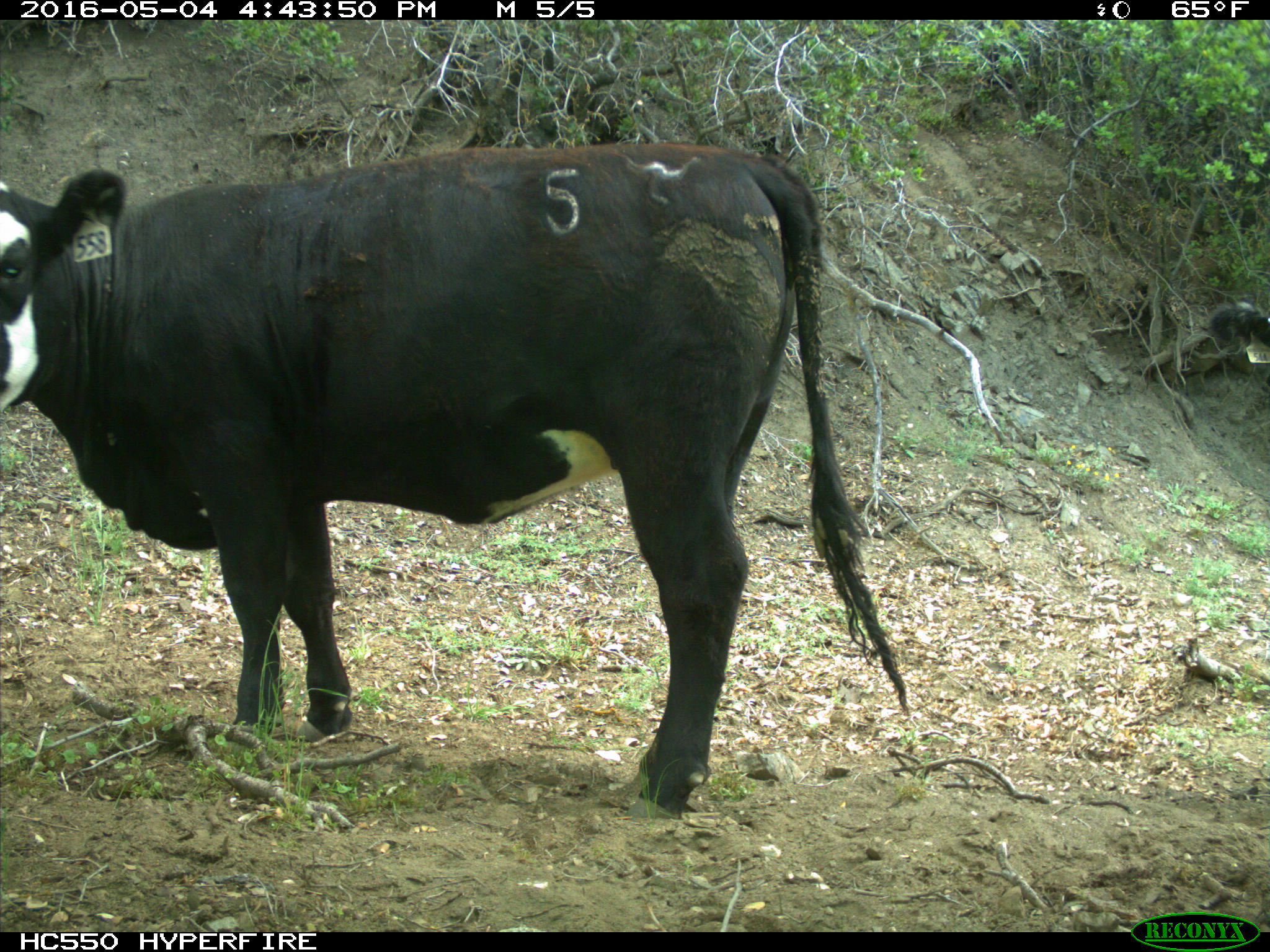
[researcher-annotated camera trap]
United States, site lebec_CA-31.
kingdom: Animalia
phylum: Chordata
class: Mammalia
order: Artiodactyla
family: Bovidae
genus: Bos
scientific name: Bos taurus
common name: domestic cow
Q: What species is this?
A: Bos taurus (domestic cow).